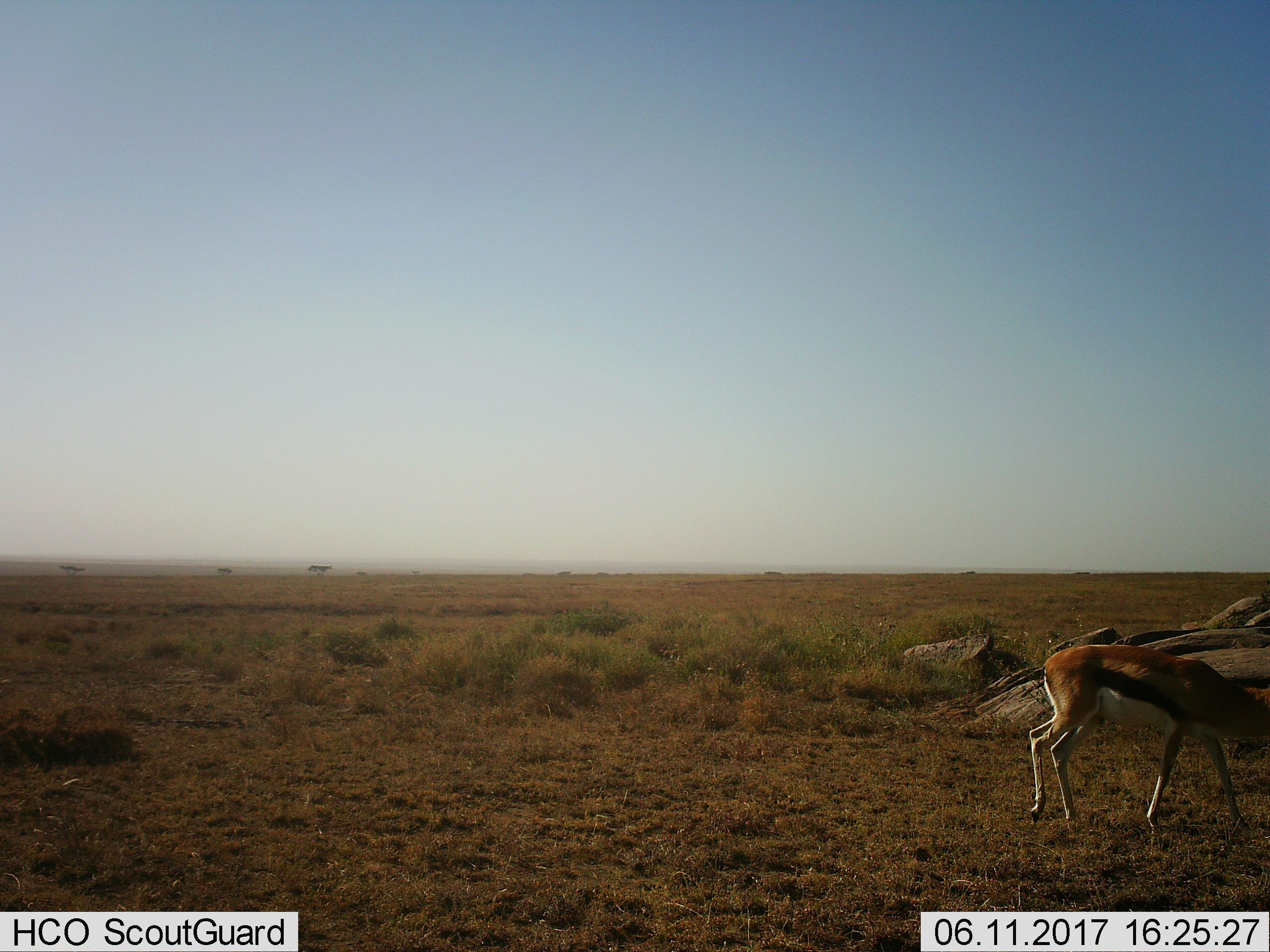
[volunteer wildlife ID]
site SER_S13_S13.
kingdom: Animalia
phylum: Chordata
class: Mammalia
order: Artiodactyla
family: Bovidae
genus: Eudorcas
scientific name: Eudorcas thomsonii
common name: thomson's gazelle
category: gazellethomsons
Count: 1.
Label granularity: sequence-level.